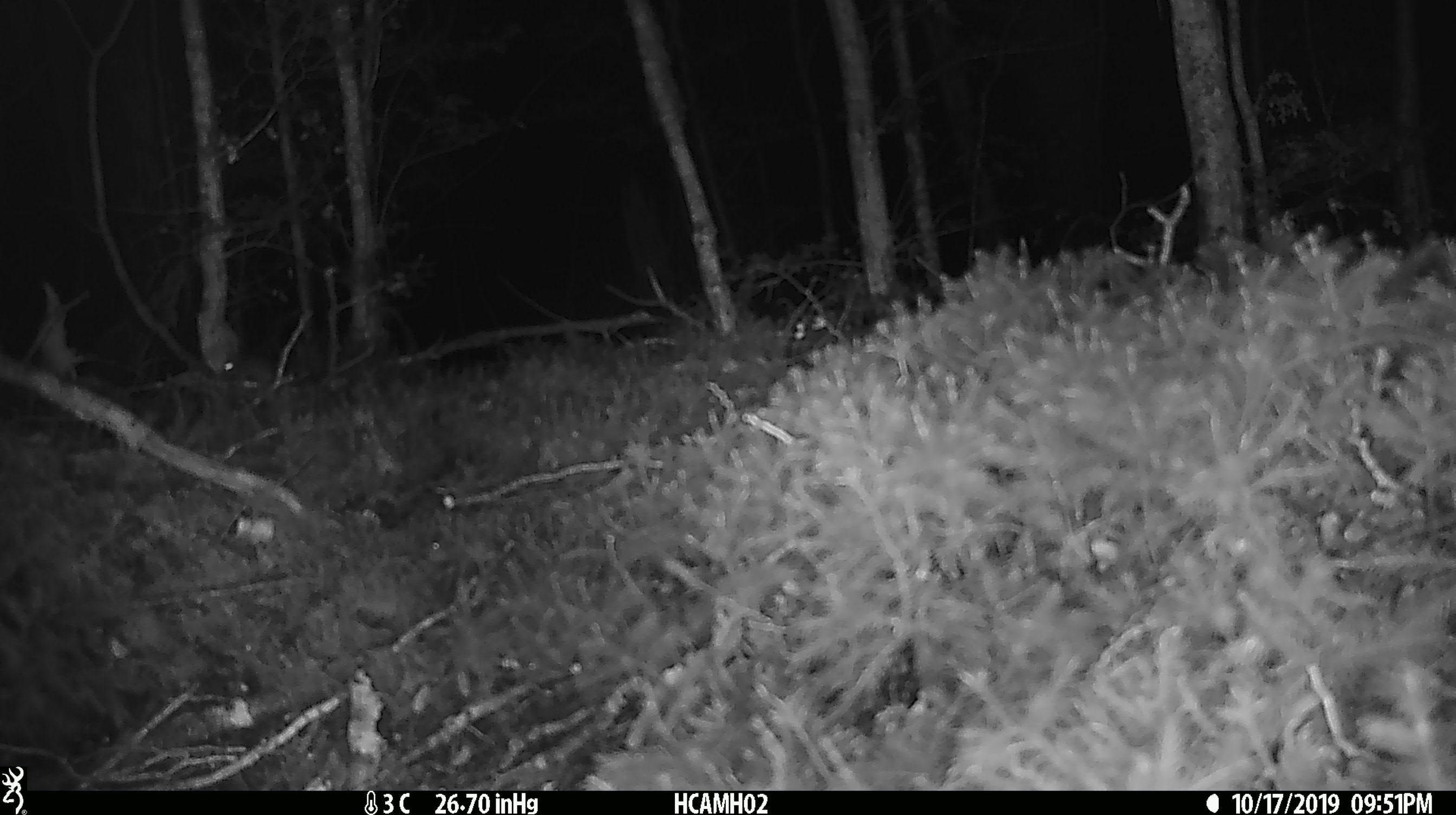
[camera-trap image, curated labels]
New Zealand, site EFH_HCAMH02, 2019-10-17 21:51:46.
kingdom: Animalia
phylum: Chordata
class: Mammalia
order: Rodentia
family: Muridae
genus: Mus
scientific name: Mus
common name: mouse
Mouse (Mus).